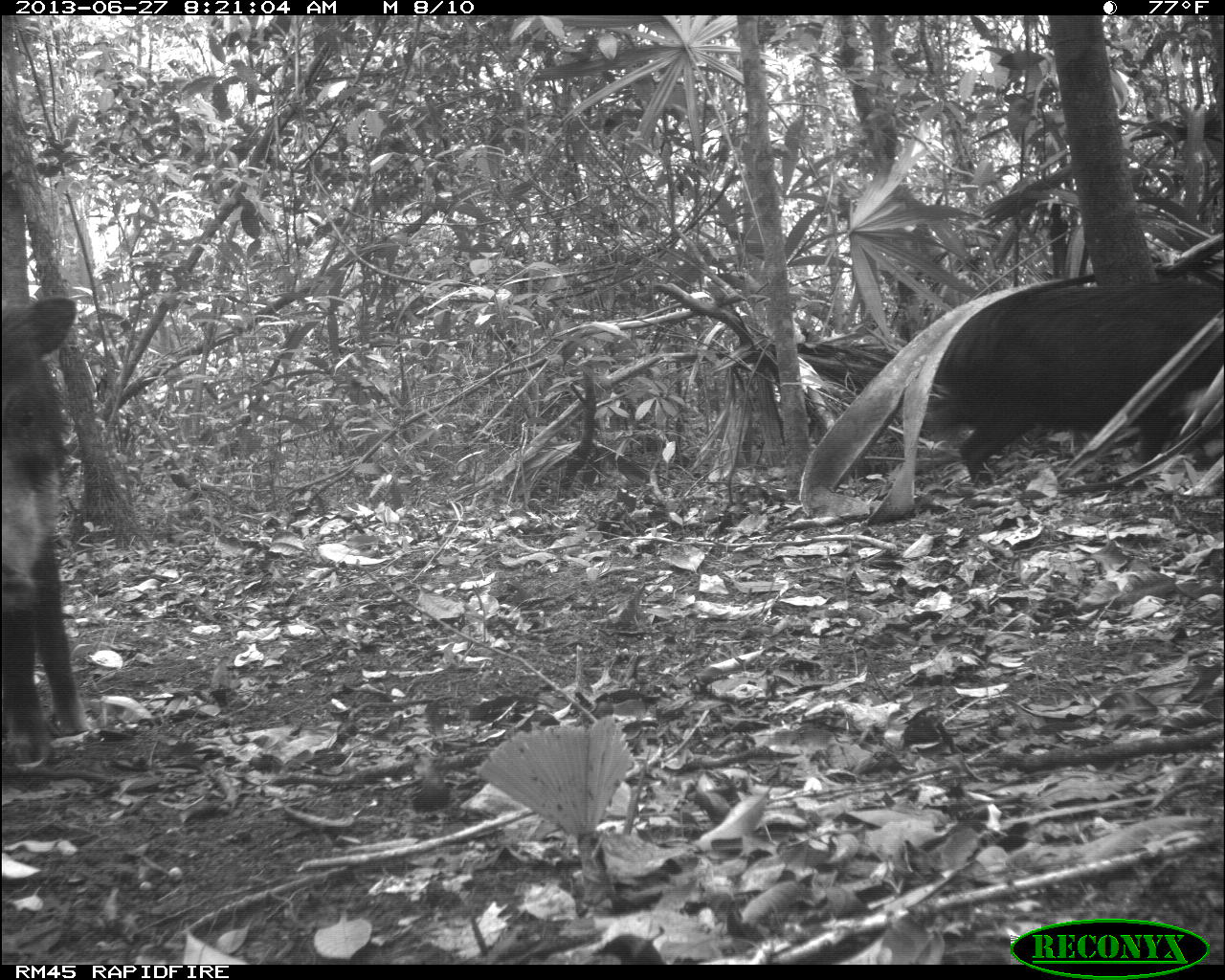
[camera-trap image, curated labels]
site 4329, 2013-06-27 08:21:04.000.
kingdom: Animalia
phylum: Chordata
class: Mammalia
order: Artiodactyla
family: Tayassuidae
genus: Tayassu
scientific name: Tayassu pecari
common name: white-lipped peccary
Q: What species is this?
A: Tayassu pecari (white-lipped peccary).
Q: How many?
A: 3.